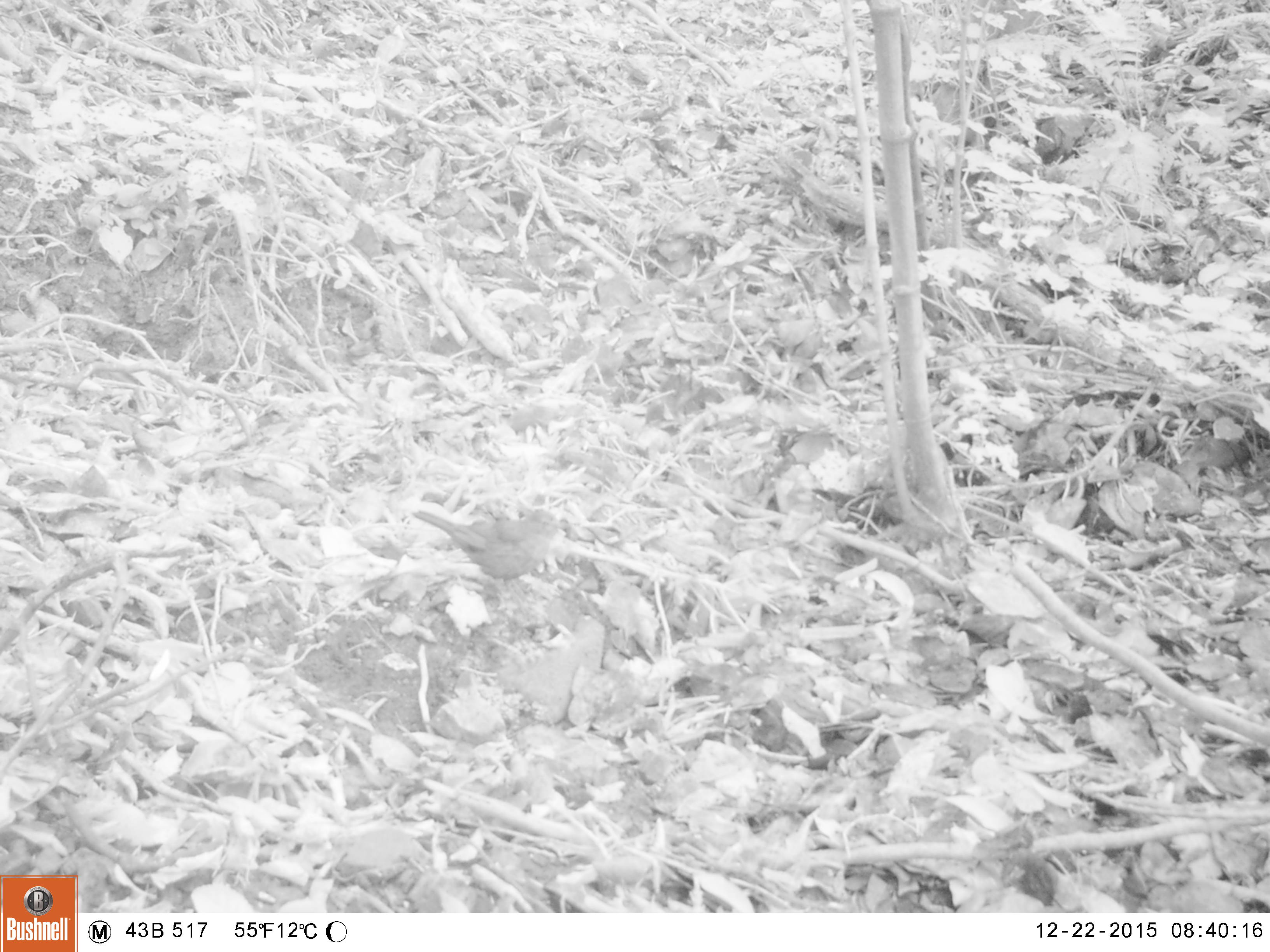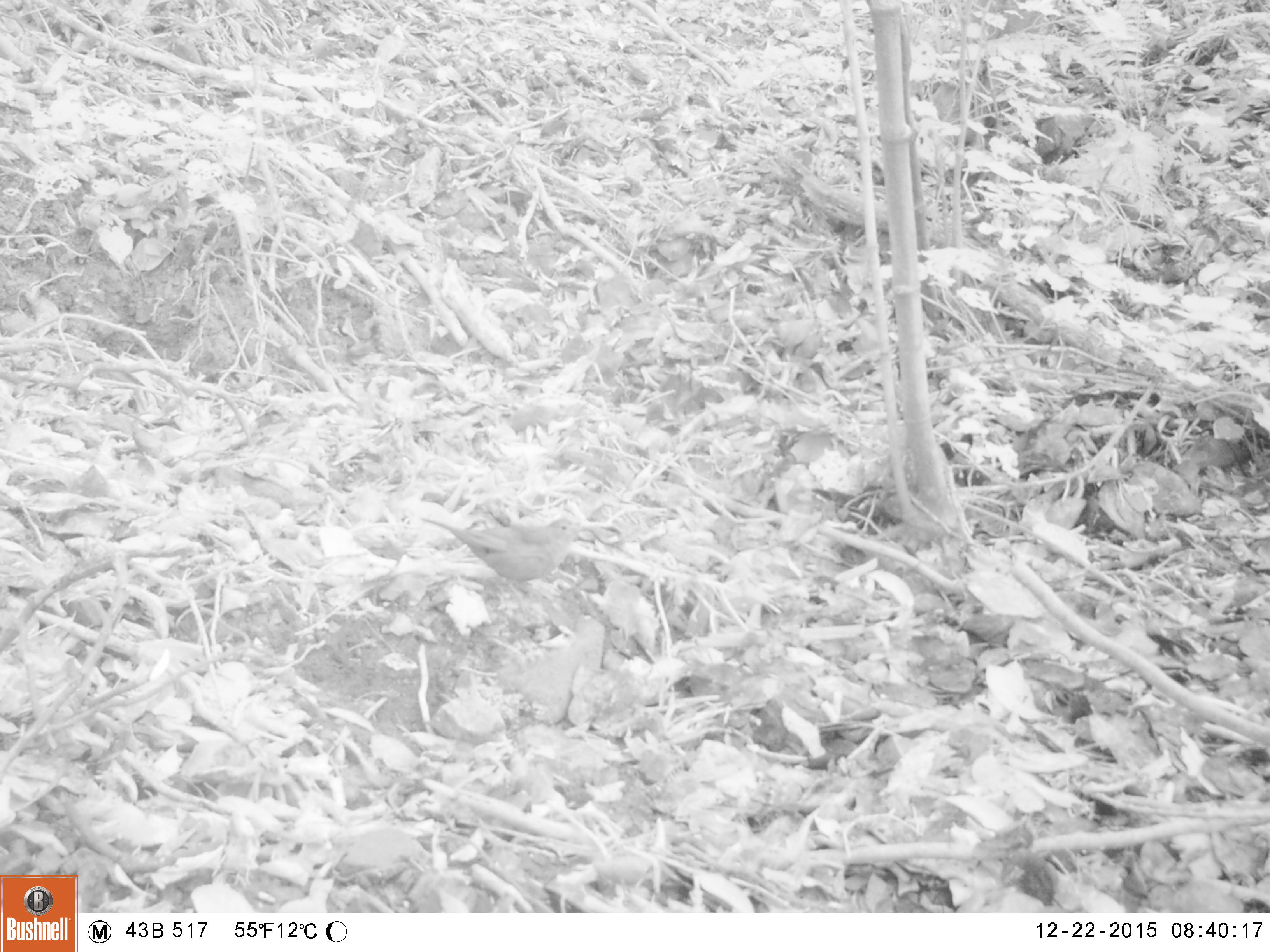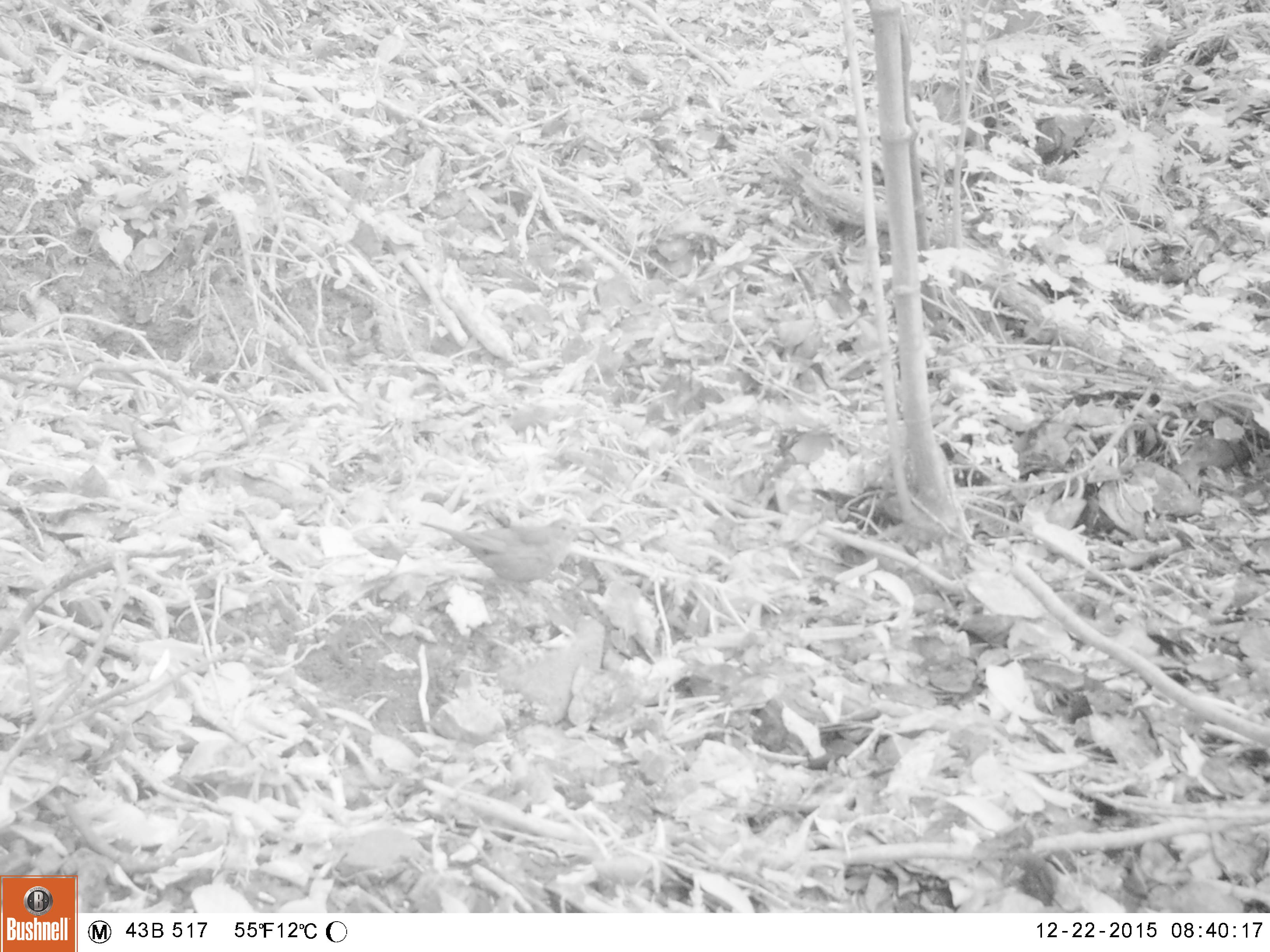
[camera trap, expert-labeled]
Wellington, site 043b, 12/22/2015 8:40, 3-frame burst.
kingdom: Animalia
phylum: Chordata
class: Aves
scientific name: Aves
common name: bird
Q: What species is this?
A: Bird (Aves).